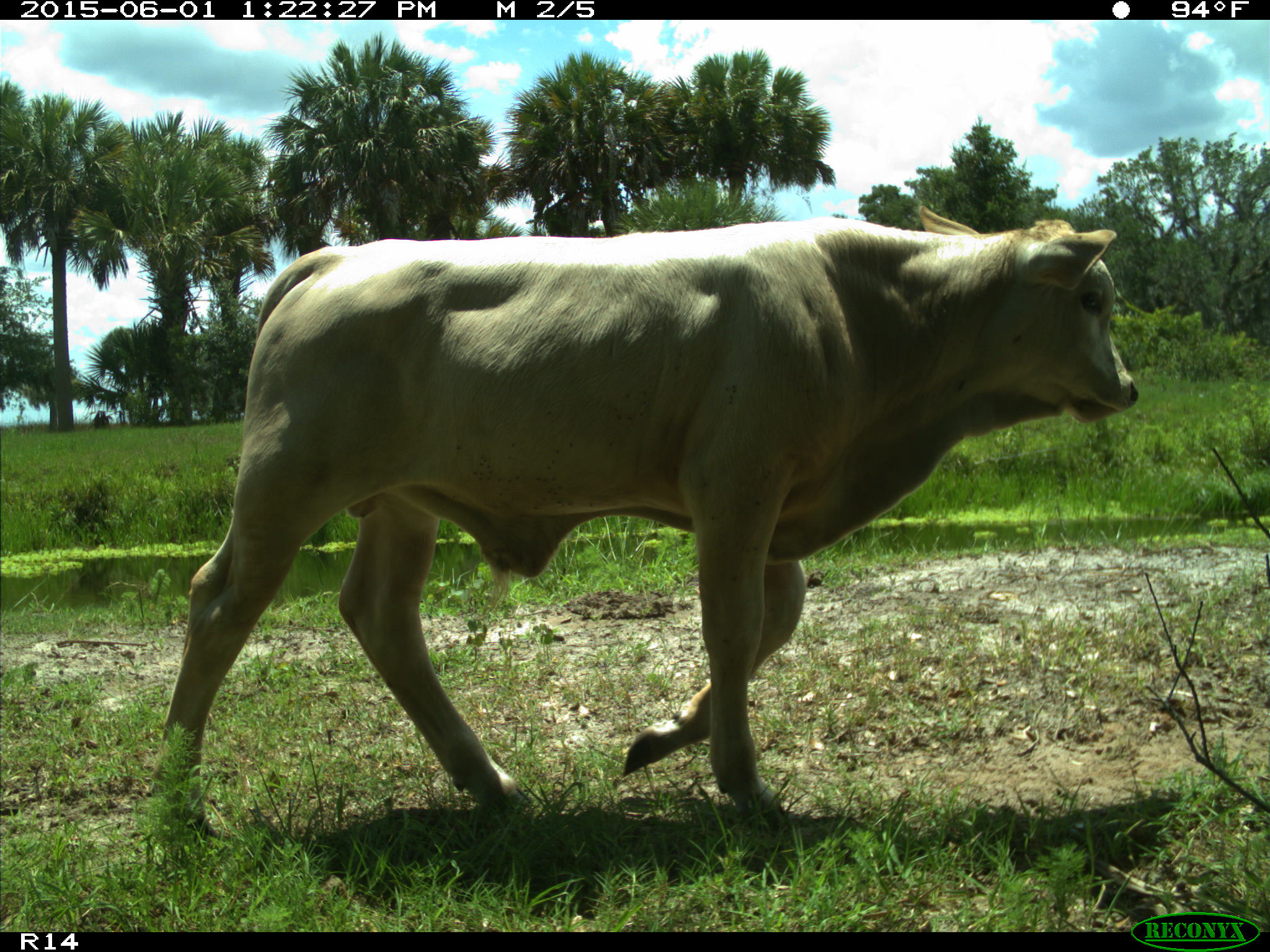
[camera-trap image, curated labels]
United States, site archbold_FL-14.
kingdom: Animalia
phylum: Chordata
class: Mammalia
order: Artiodactyla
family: Bovidae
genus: Bos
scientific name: Bos taurus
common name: domestic cow